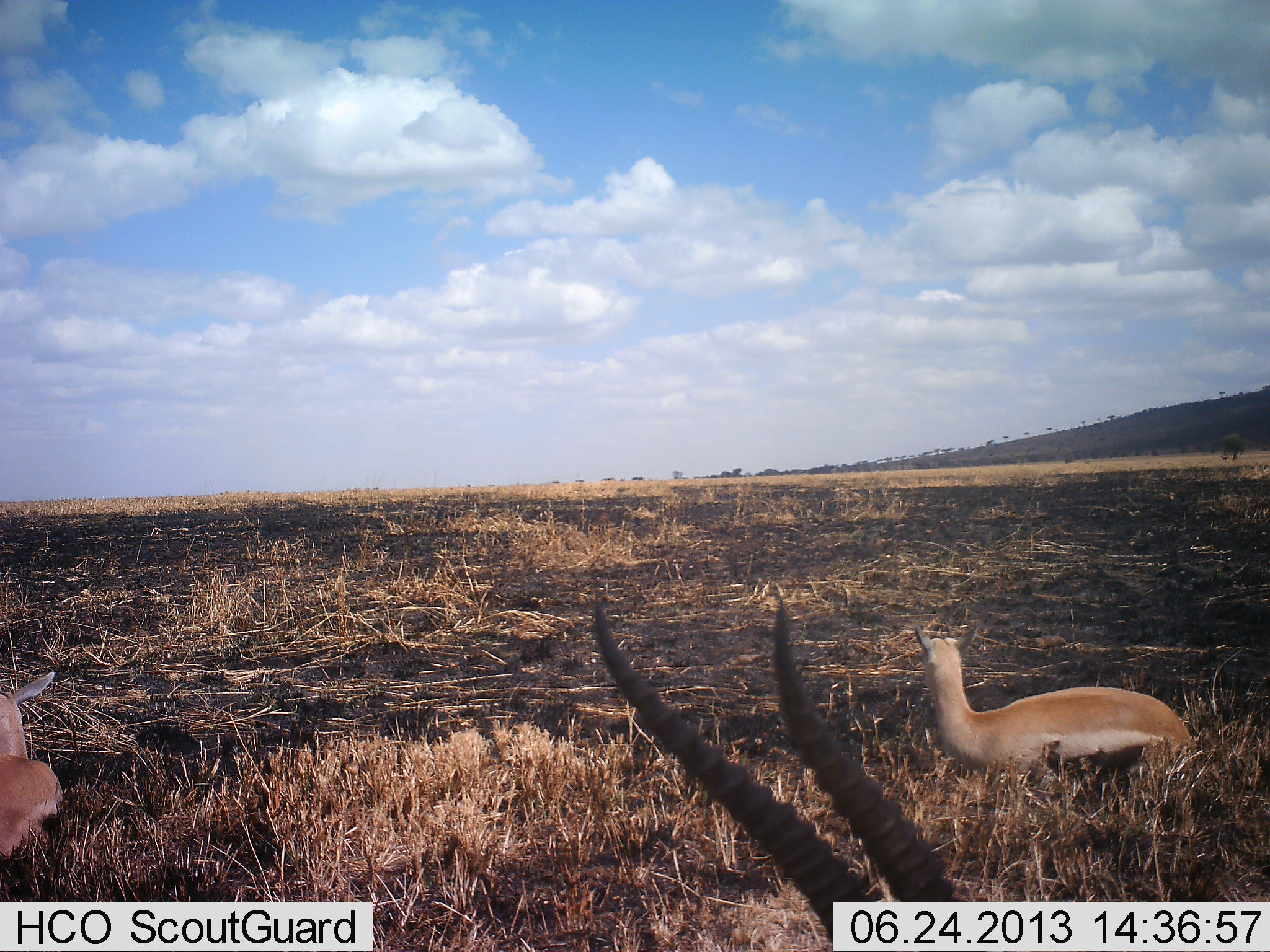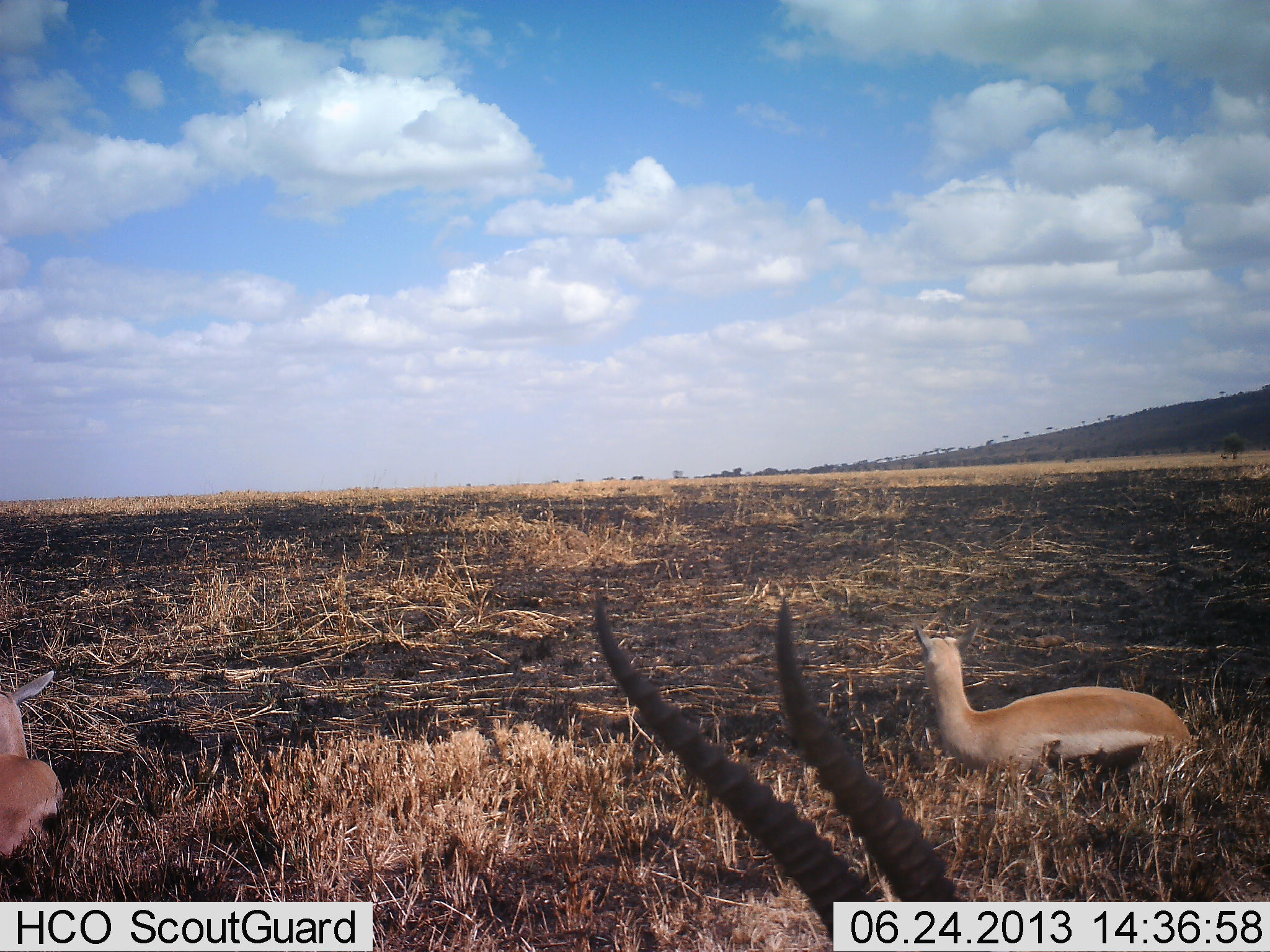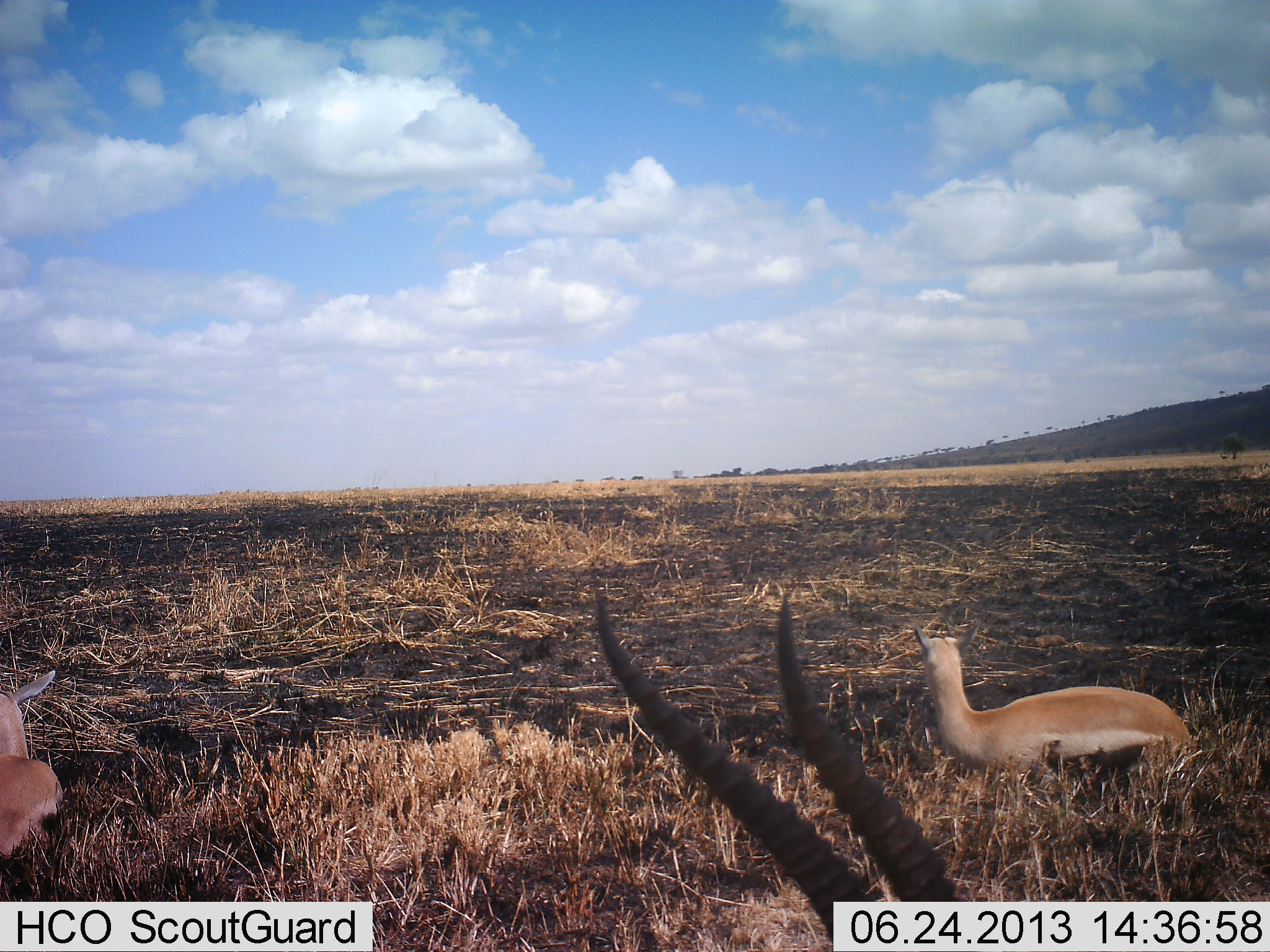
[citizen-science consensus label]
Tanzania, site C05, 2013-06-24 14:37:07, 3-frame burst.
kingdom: Animalia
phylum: Chordata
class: Mammalia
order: Artiodactyla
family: Bovidae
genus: Eudorcas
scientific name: Eudorcas thomsonii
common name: thomson's gazelle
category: gazellethomsons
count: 3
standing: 32%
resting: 89%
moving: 0%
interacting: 0%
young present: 11%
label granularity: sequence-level